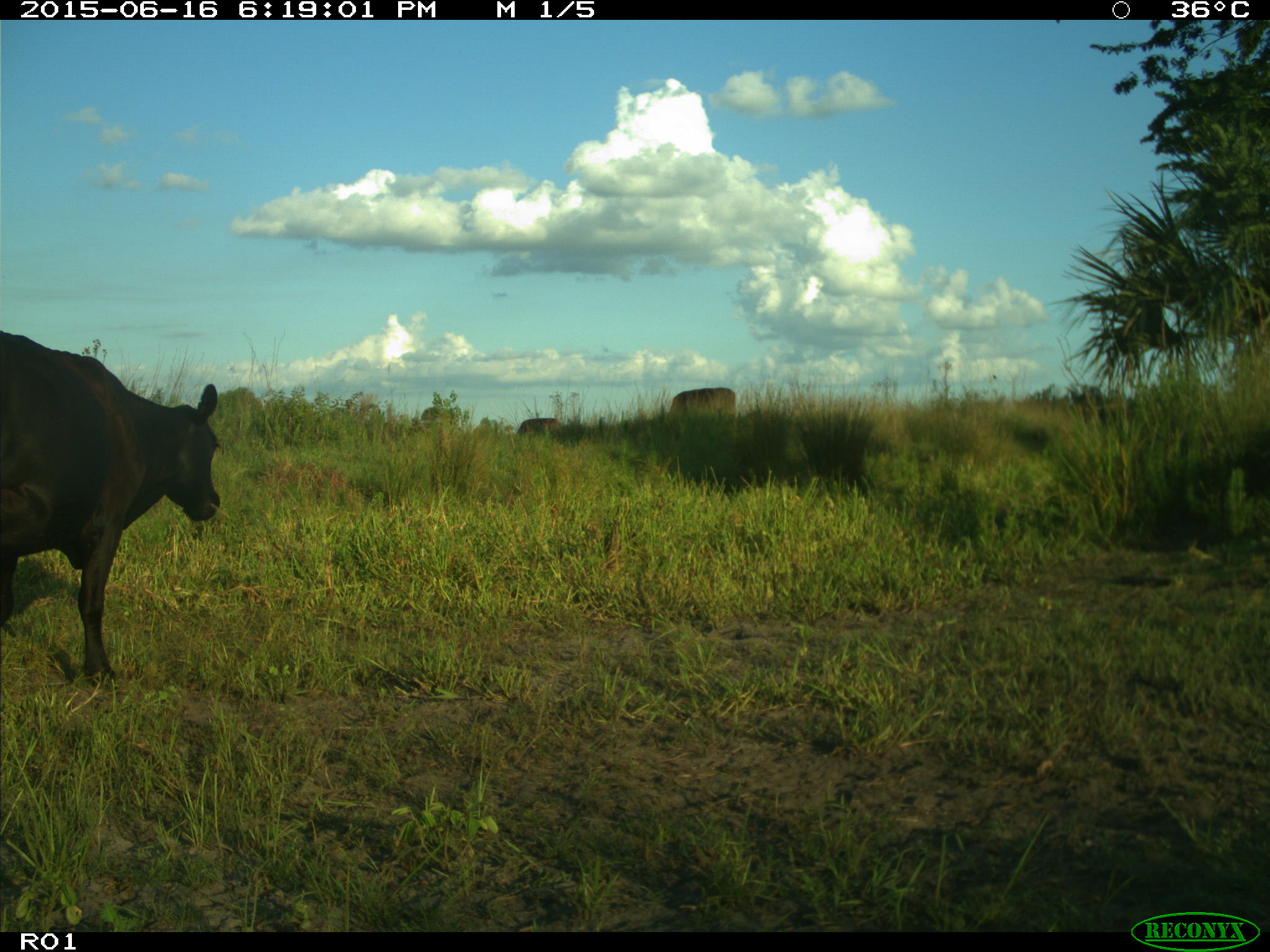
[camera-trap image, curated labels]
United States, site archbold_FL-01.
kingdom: Animalia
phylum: Chordata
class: Mammalia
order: Artiodactyla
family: Bovidae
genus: Bos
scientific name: Bos taurus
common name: domestic cow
Bos taurus (domestic cow).